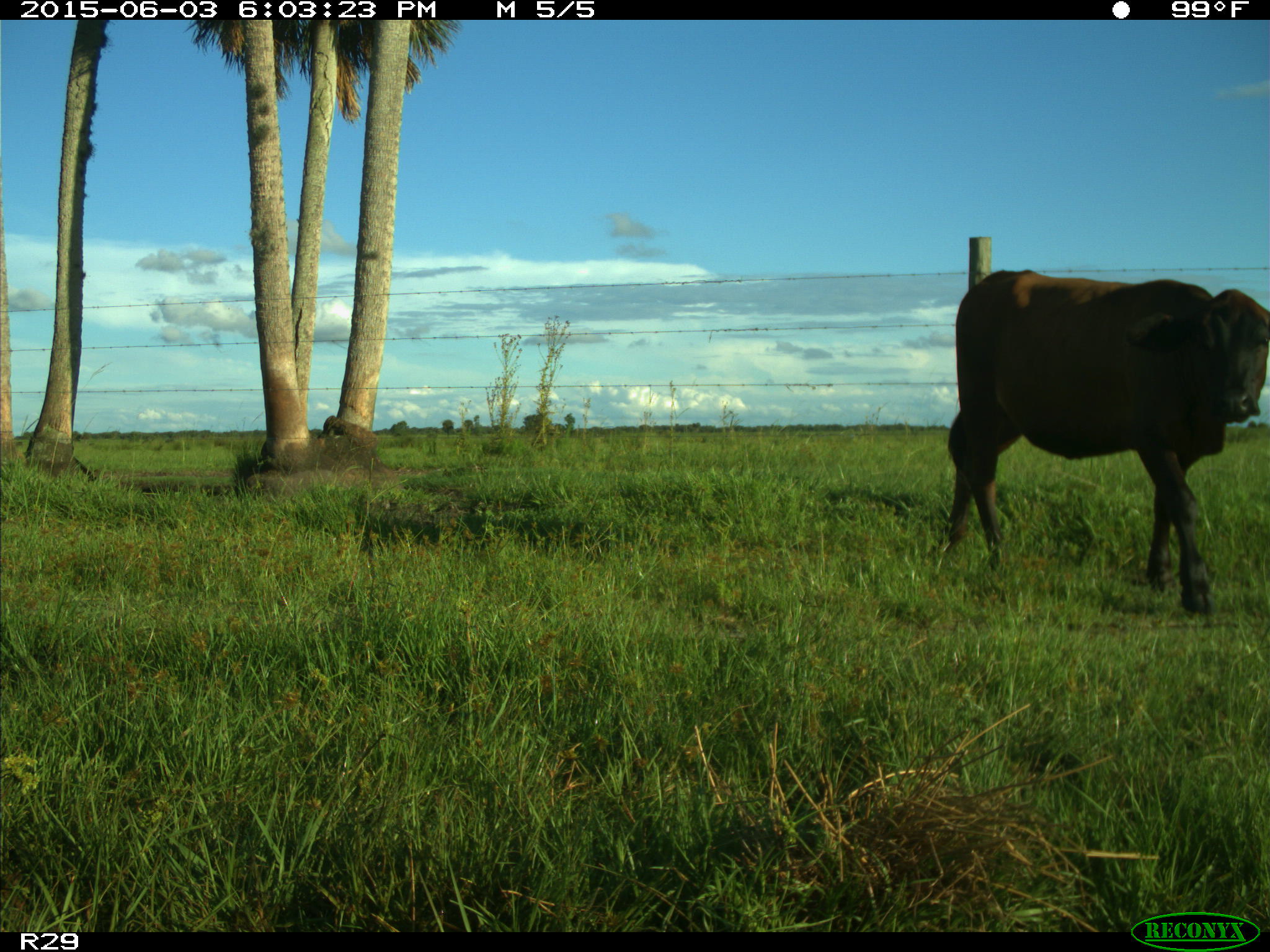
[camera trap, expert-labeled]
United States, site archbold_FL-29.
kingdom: Animalia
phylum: Chordata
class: Mammalia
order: Artiodactyla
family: Bovidae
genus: Bos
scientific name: Bos taurus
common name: domestic cow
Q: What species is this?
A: Bos taurus (domestic cow).